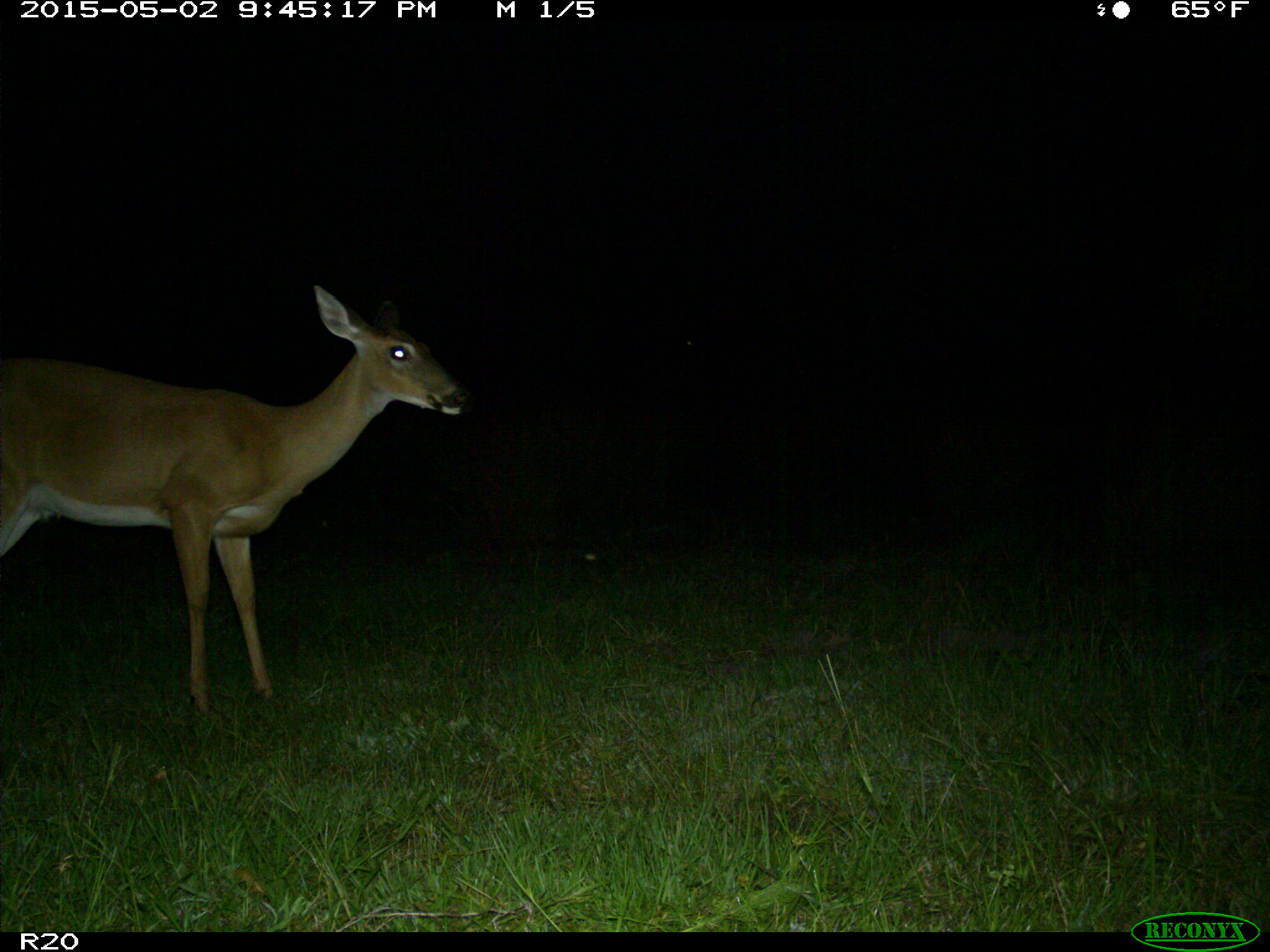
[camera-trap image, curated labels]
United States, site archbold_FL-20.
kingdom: Animalia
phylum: Chordata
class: Mammalia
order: Artiodactyla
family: Cervidae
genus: Odocoileus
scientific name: Odocoileus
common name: deer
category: unidentified deer